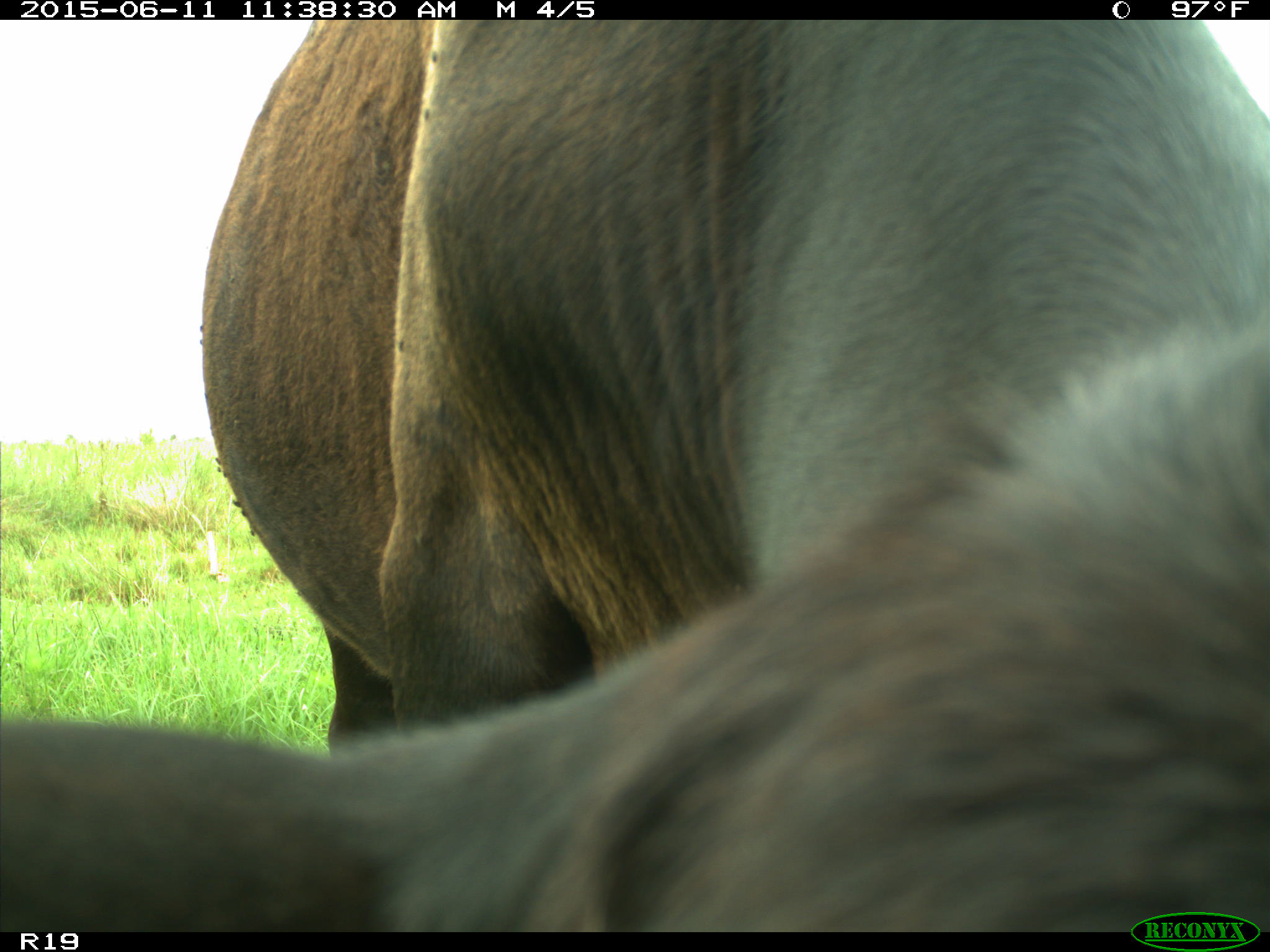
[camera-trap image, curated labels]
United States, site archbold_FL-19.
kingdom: Animalia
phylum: Chordata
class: Mammalia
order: Artiodactyla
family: Bovidae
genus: Bos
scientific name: Bos taurus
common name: domestic cow